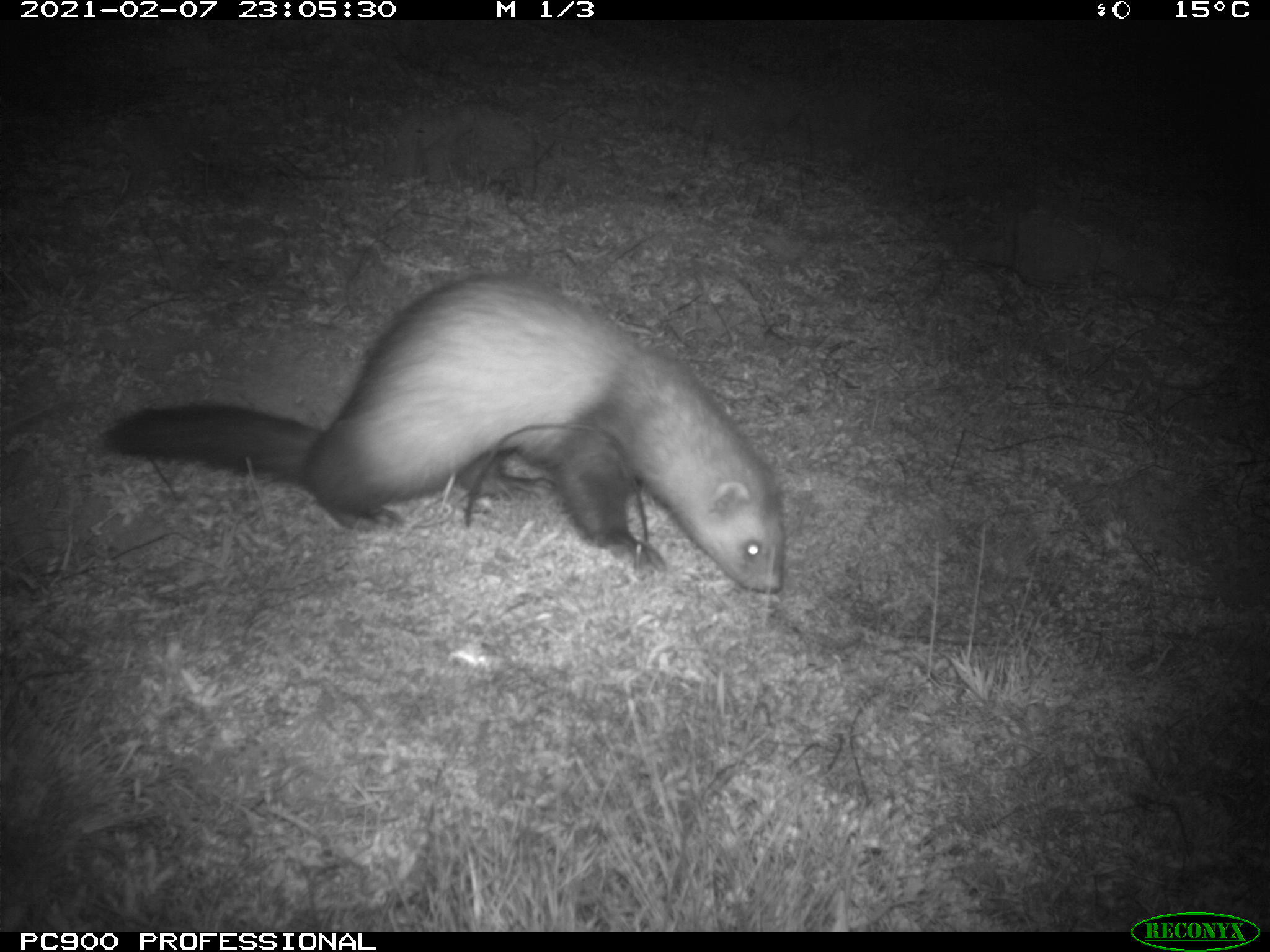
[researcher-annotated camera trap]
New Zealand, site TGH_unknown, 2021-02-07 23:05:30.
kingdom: Animalia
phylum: Chordata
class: Mammalia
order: Carnivora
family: Mustelidae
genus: Mustela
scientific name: Mustela furo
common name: ferret